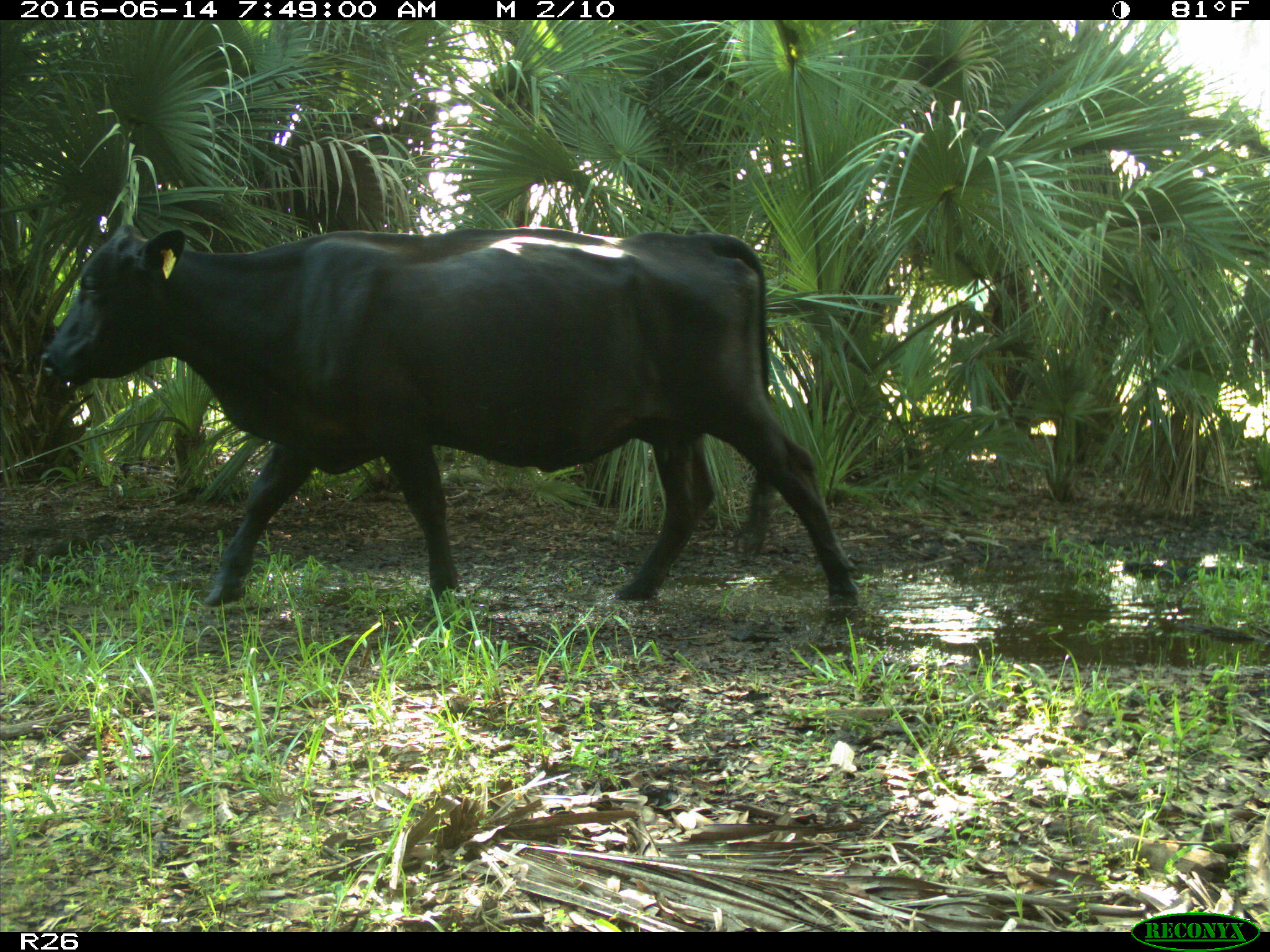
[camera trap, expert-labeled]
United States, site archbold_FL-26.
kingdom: Animalia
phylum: Chordata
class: Mammalia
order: Artiodactyla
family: Bovidae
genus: Bos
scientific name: Bos taurus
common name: domestic cow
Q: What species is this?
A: Bos taurus (domestic cow).